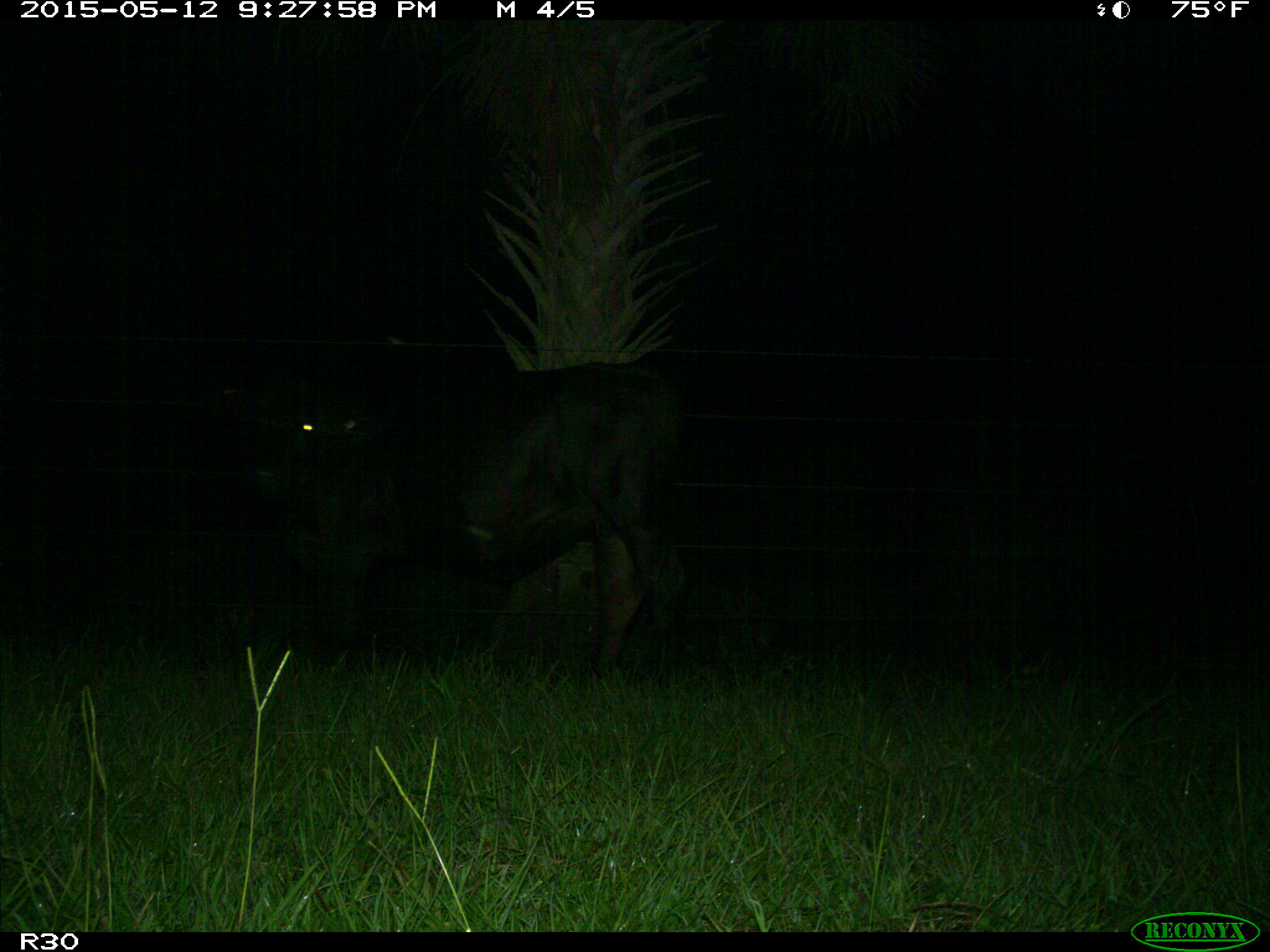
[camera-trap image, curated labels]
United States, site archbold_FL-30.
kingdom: Animalia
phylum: Chordata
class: Mammalia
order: Artiodactyla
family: Bovidae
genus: Bos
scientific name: Bos taurus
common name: domestic cow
Bos taurus (domestic cow).